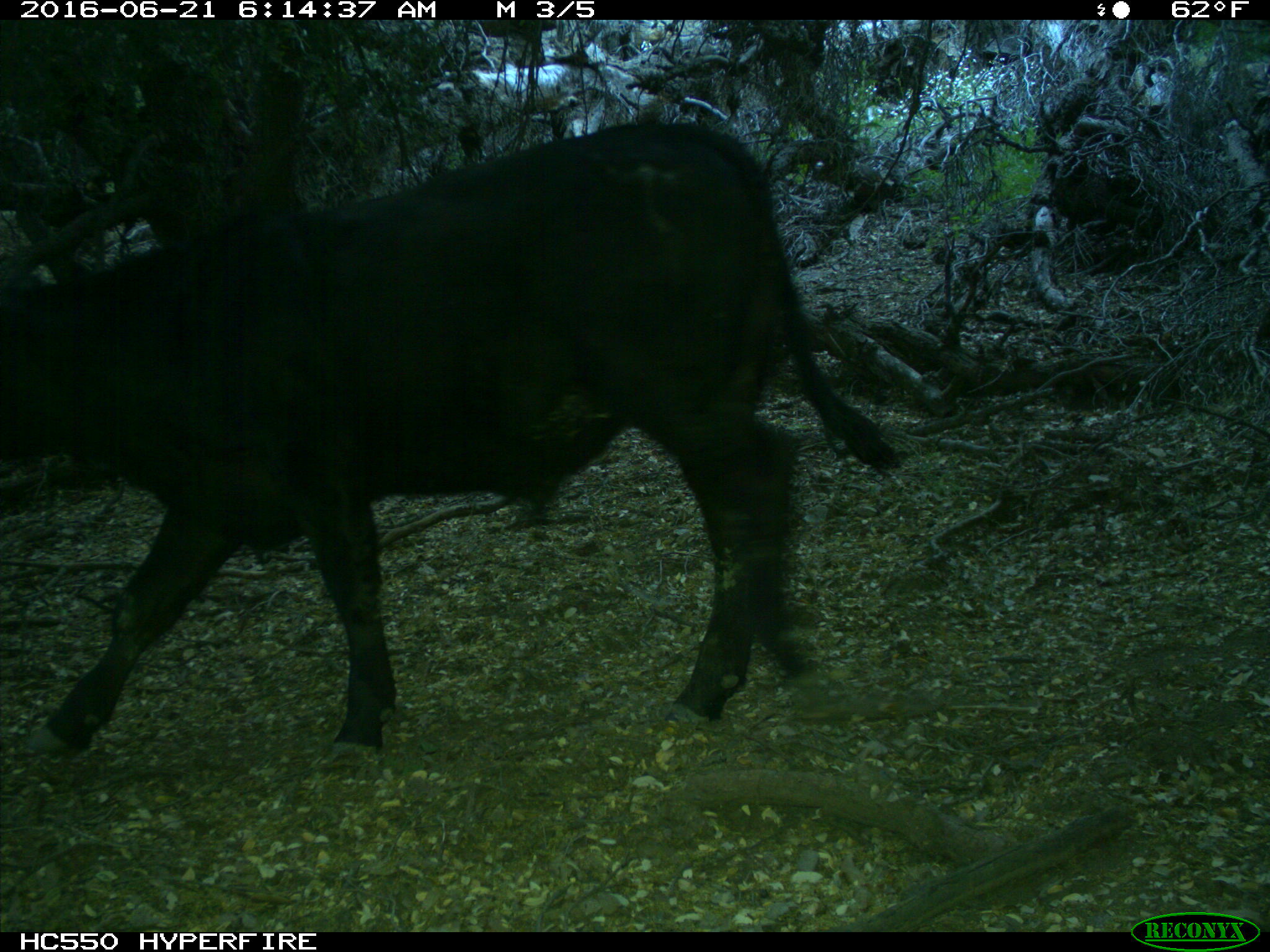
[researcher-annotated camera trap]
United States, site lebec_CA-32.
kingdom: Animalia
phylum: Chordata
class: Mammalia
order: Artiodactyla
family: Bovidae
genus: Bos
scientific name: Bos taurus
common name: domestic cow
Bos taurus (domestic cow).